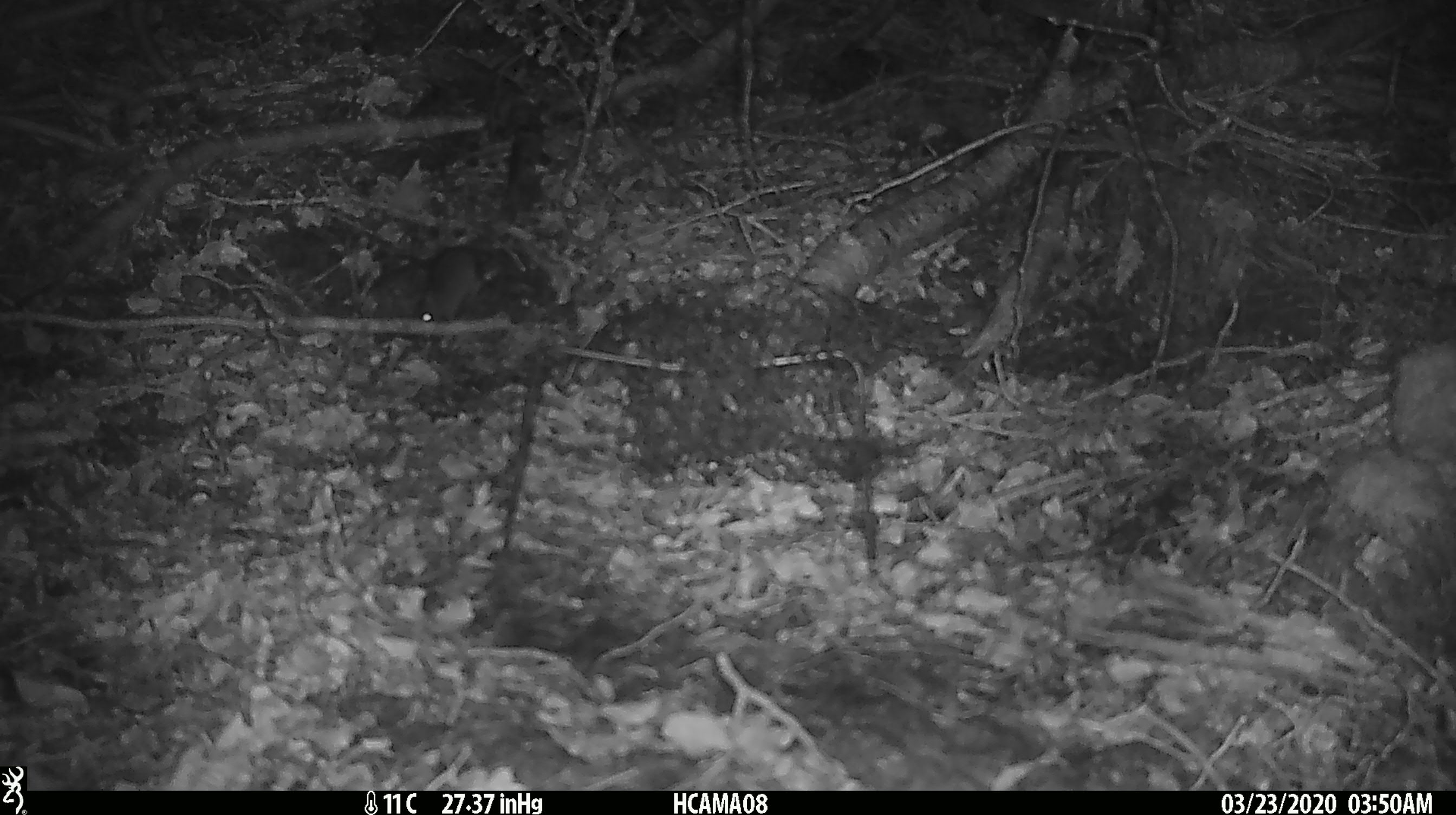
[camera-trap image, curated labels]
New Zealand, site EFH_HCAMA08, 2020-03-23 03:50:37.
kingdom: Animalia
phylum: Chordata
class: Mammalia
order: Rodentia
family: Muridae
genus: Mus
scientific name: Mus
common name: mouse